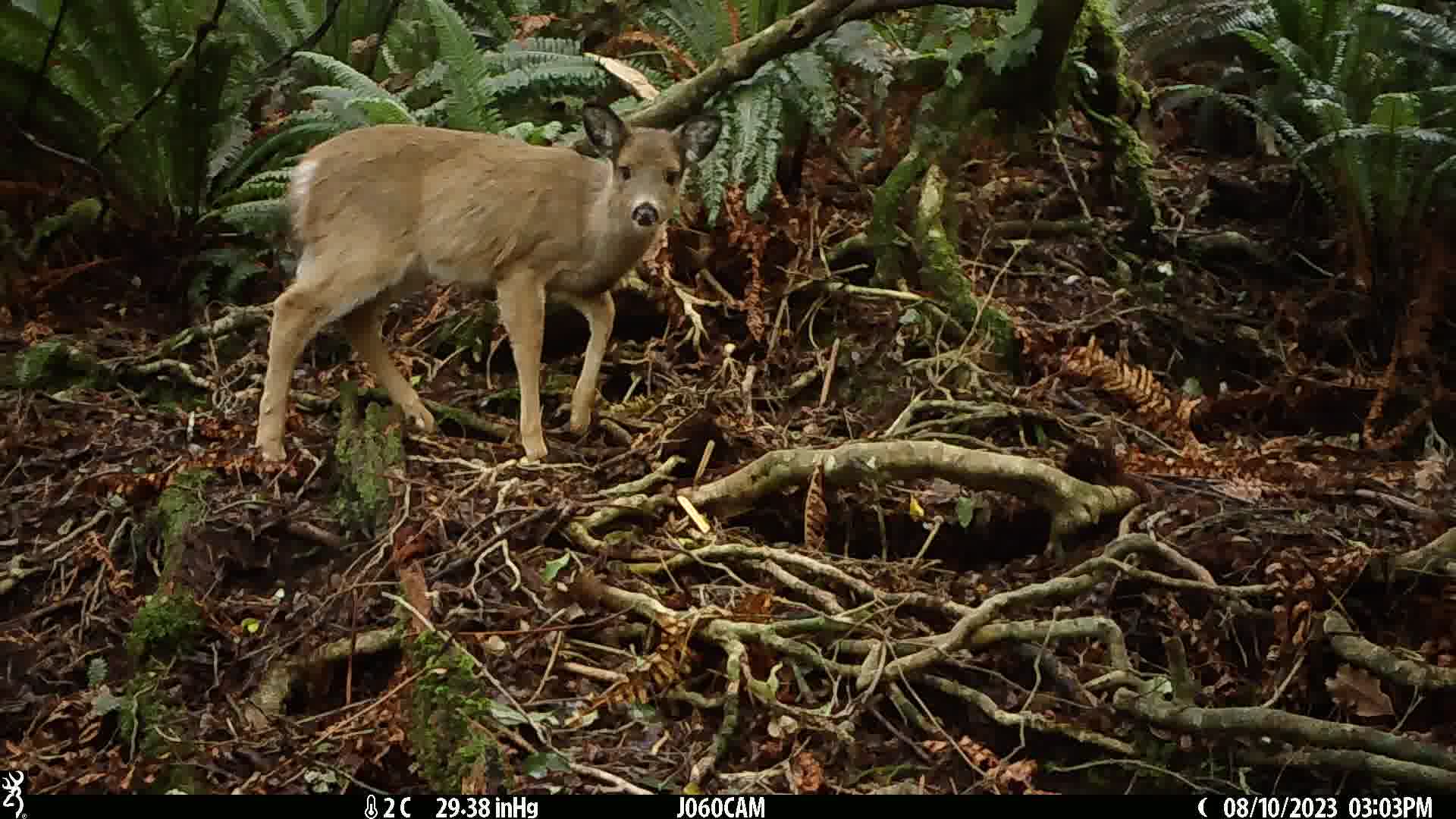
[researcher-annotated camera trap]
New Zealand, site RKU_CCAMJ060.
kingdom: Animalia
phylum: Chordata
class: Mammalia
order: Artiodactyla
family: Cervidae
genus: Odocoileus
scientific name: Odocoileus virginianus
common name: white-tailed deer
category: white tailed deer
White tailed deer (white-tailed deer) (Odocoileus virginianus).